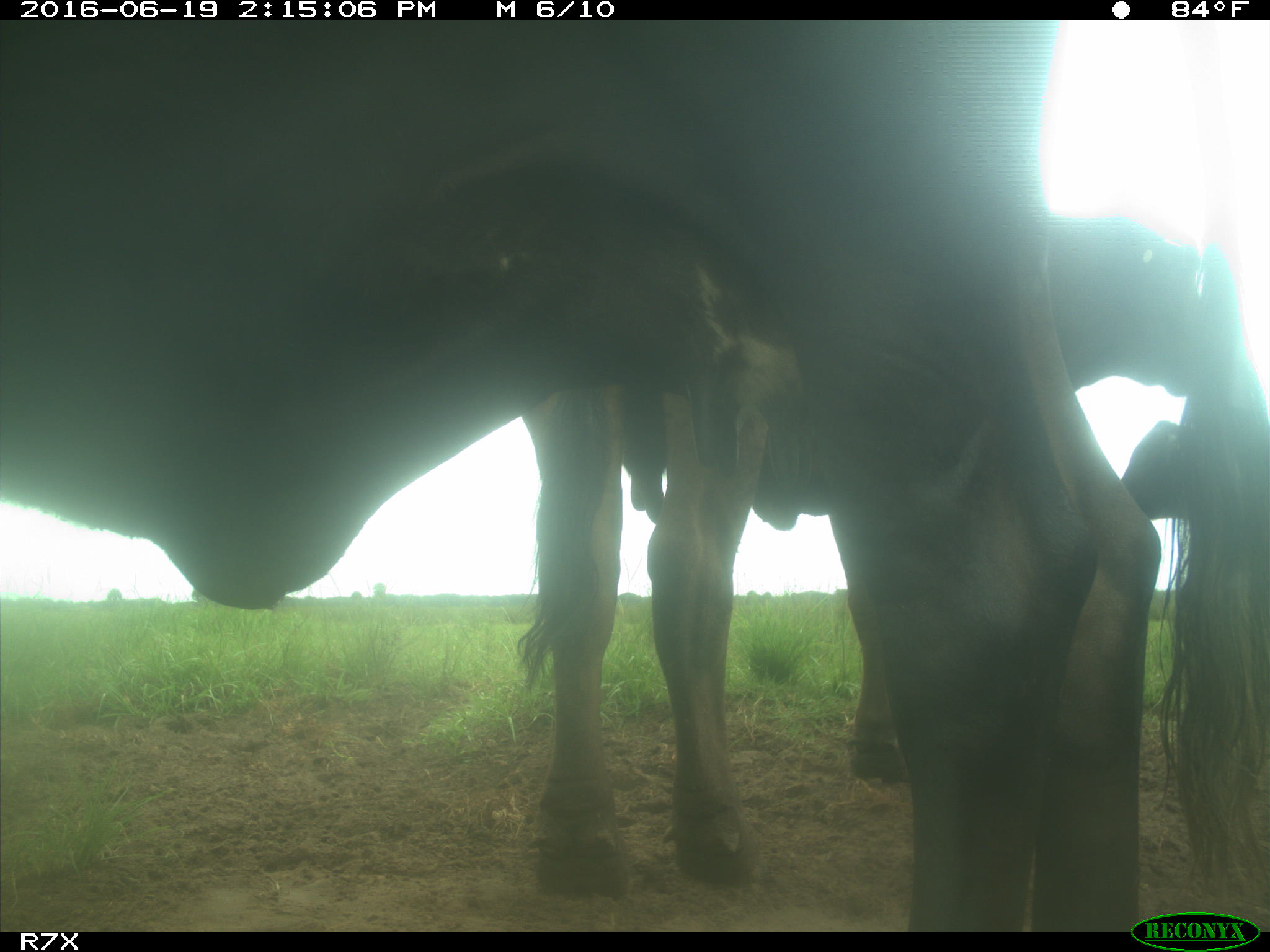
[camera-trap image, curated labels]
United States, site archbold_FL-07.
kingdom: Animalia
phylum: Chordata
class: Mammalia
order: Artiodactyla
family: Bovidae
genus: Bos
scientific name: Bos taurus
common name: domestic cow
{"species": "Bos taurus (domestic cow)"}